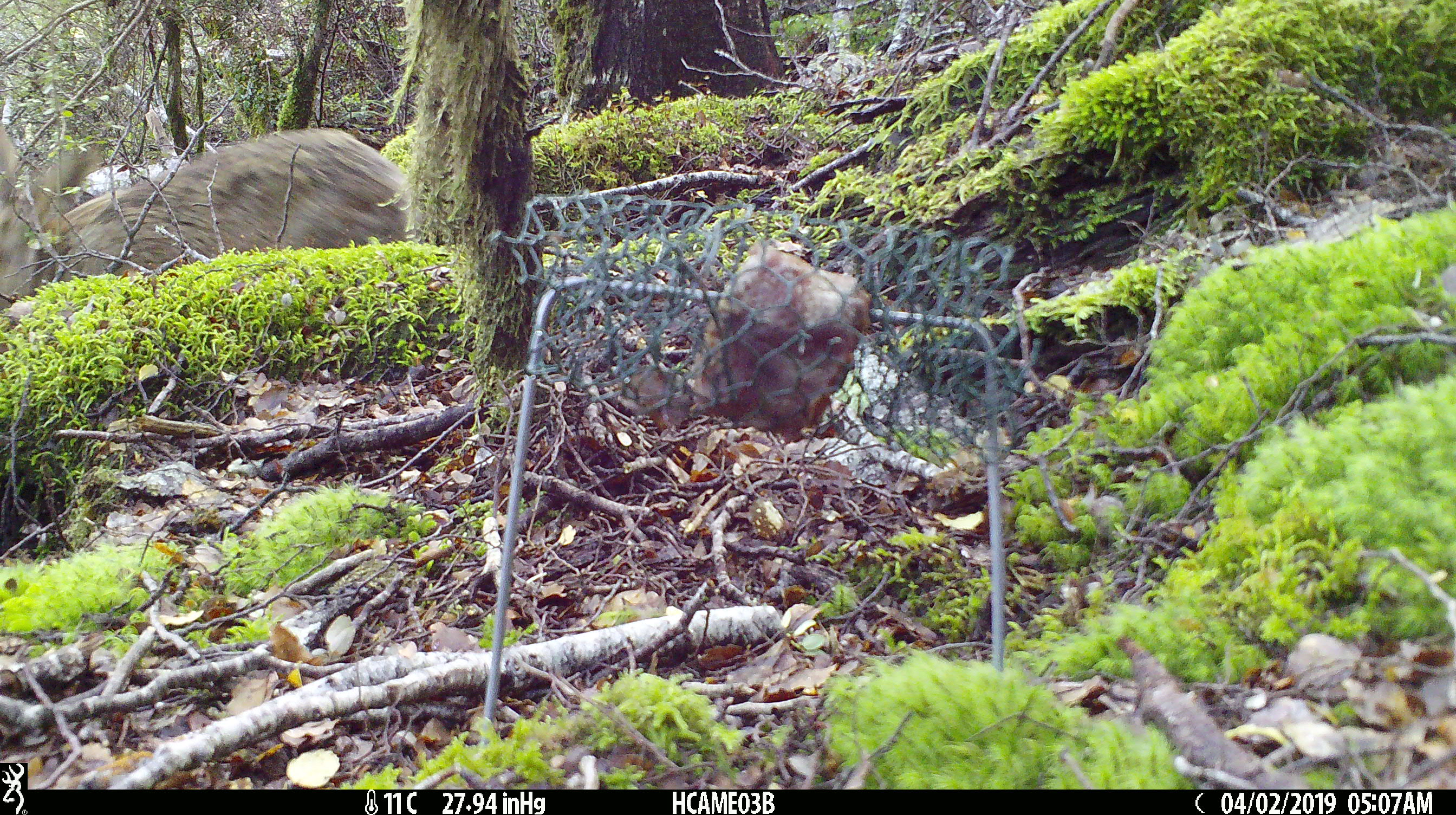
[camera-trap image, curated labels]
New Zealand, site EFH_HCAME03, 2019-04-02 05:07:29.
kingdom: Animalia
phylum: Chordata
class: Mammalia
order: Lagomorpha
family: Leporidae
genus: Lepus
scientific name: Lepus europaeus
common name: brown hare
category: hare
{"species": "hare (brown hare) (Lepus europaeus)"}